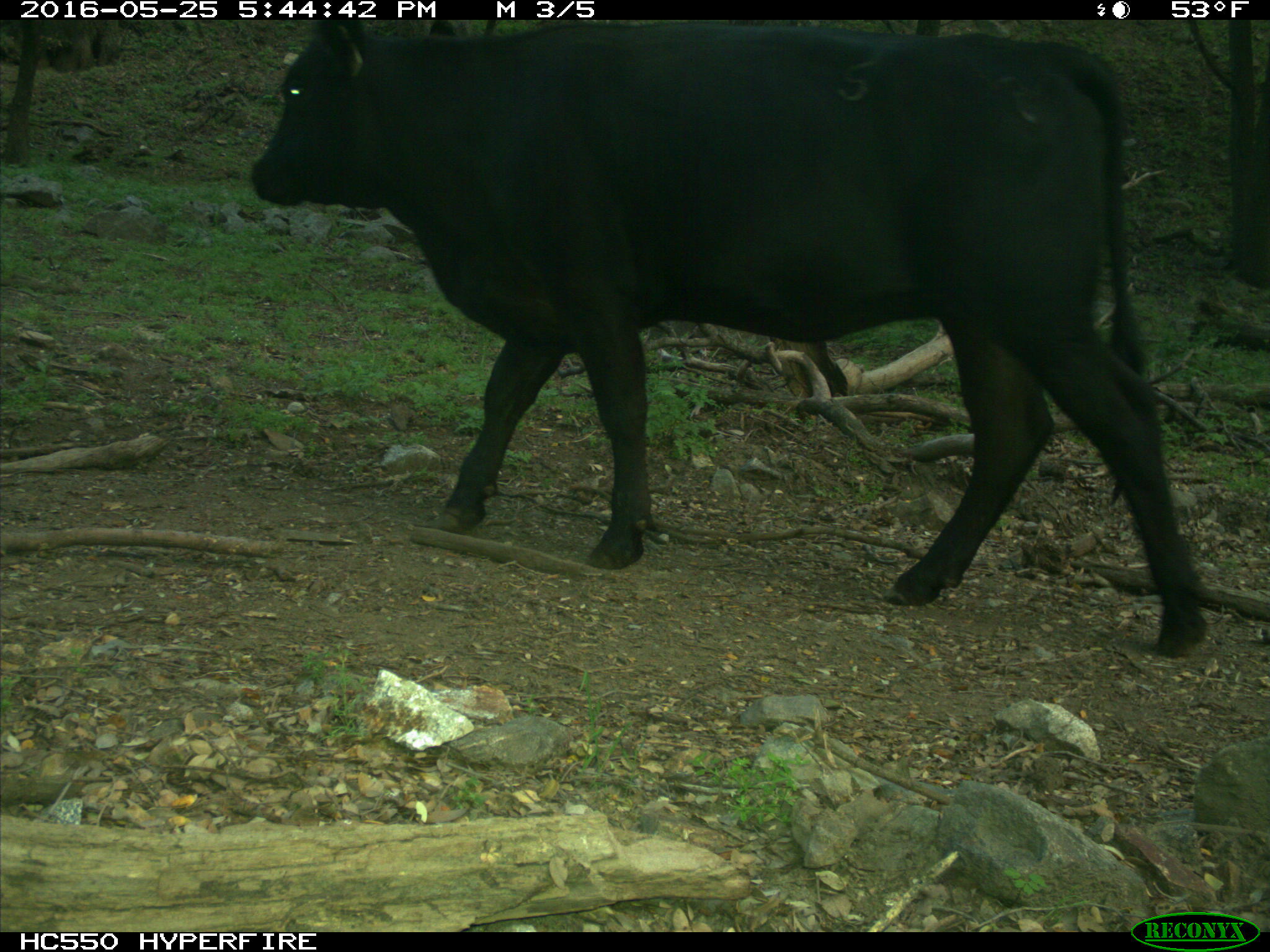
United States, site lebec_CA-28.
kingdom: Animalia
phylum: Chordata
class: Mammalia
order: Artiodactyla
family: Bovidae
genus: Bos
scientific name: Bos taurus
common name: domestic cow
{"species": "Bos taurus (domestic cow)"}